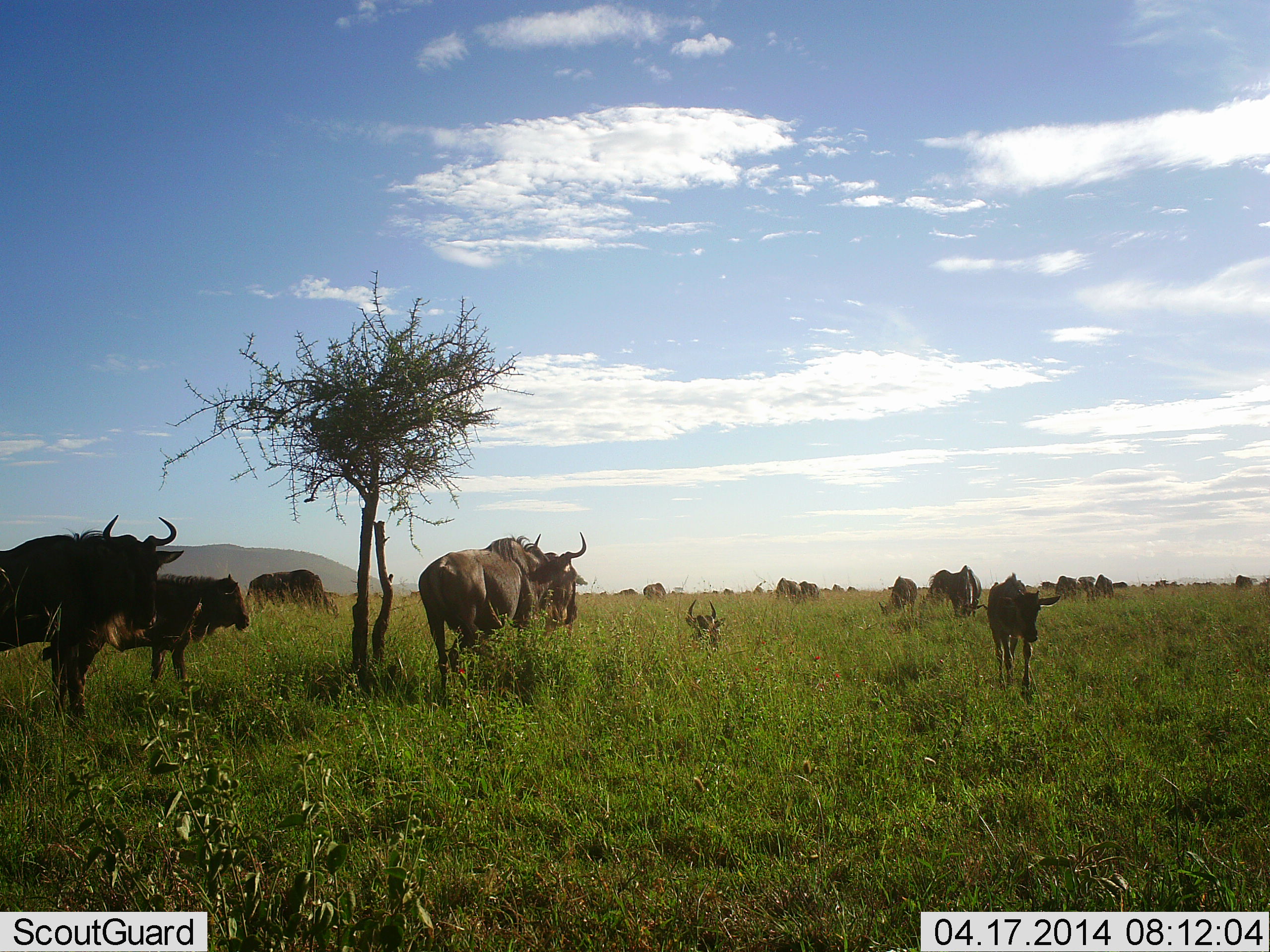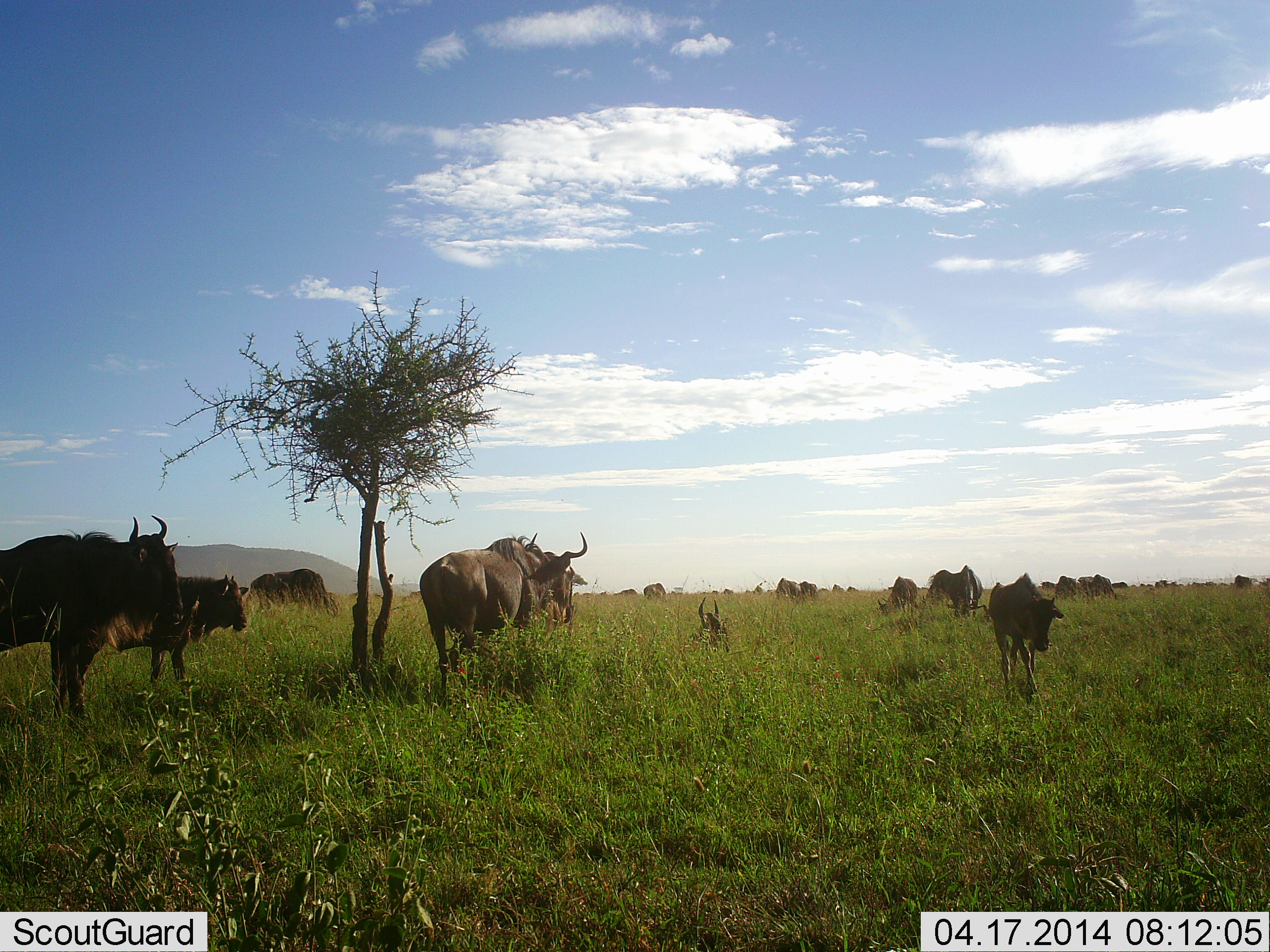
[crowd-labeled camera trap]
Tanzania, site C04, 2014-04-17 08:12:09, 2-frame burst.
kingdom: Animalia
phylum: Chordata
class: Mammalia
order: Artiodactyla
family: Bovidae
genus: Connochaetes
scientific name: Connochaetes taurinus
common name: blue wildebeest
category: wildebeest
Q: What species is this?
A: Wildebeest (blue wildebeest) (Connochaetes taurinus).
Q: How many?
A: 11-50.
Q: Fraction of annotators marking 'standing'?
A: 90%.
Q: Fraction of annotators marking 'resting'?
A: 60%.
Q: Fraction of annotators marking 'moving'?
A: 40%.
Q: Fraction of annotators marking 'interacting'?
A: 0%.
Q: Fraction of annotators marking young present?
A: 60%.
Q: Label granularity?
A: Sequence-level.